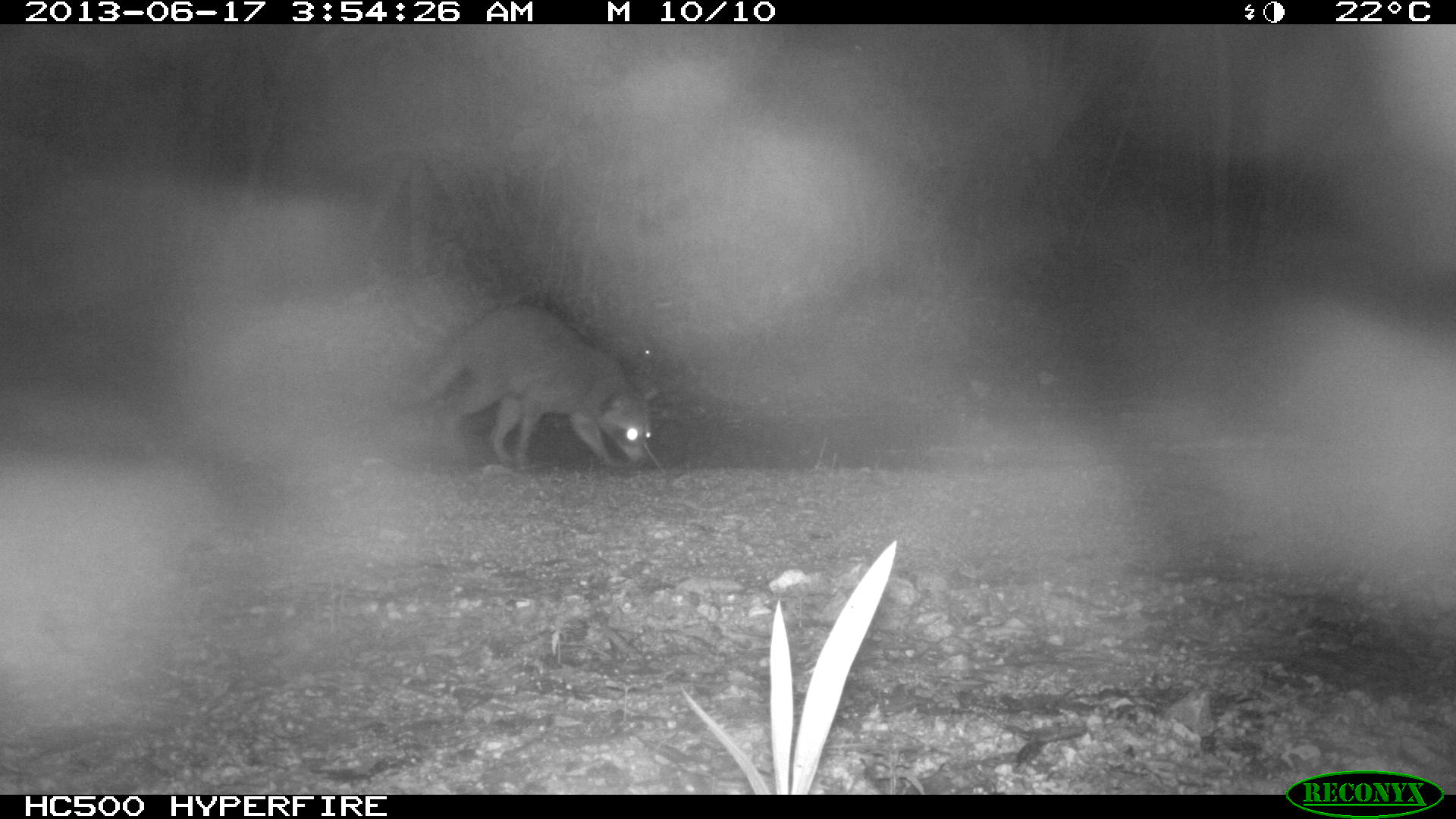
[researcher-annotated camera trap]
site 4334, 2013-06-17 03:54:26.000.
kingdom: Animalia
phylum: Chordata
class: Mammalia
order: Carnivora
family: Procyonidae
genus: Procyon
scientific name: Procyon lotor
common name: common raccoon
Procyon lotor (common raccoon), count 1.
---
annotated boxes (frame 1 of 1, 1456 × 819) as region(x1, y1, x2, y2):
procyon lotor: region(398, 302, 657, 477)